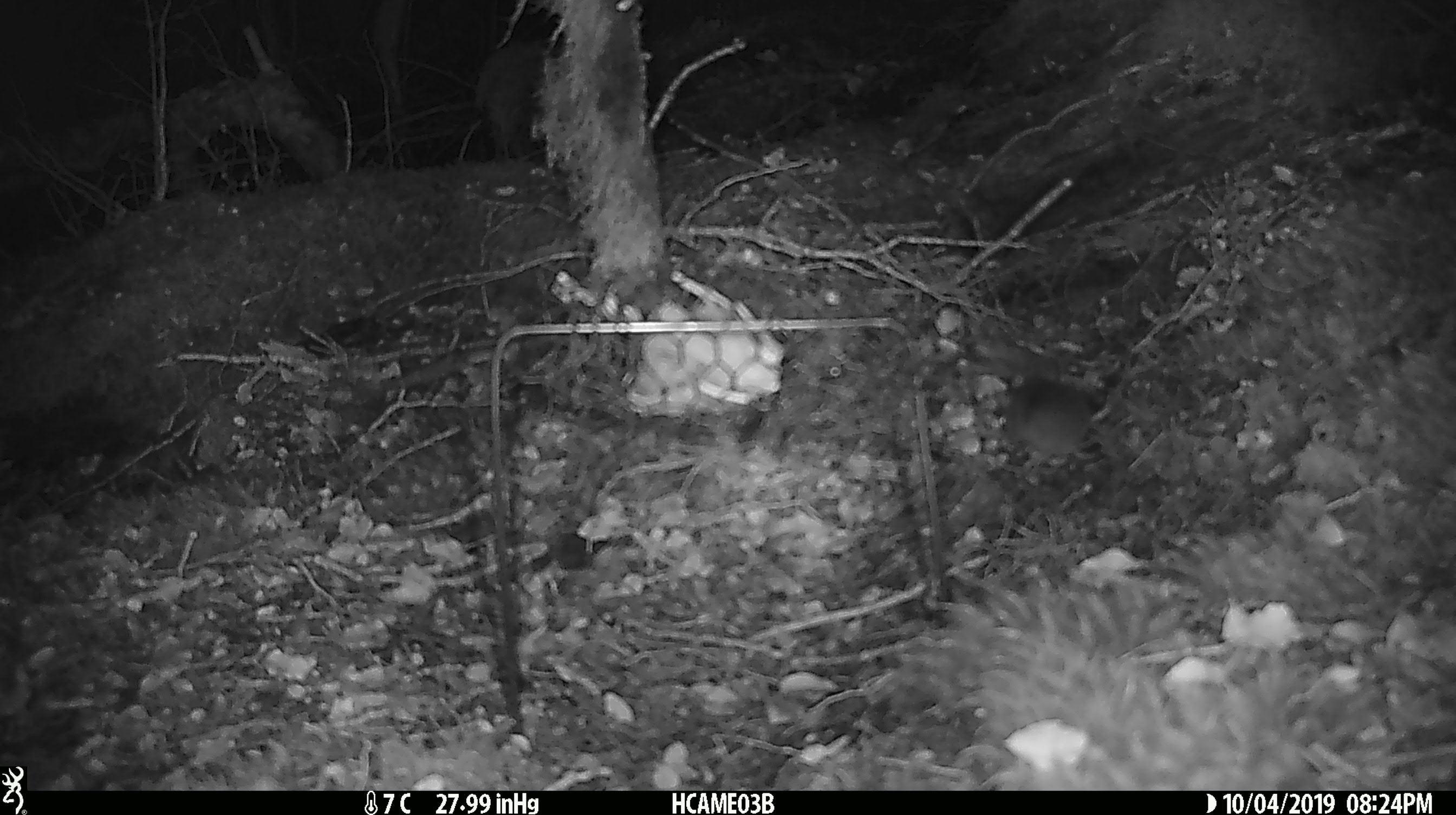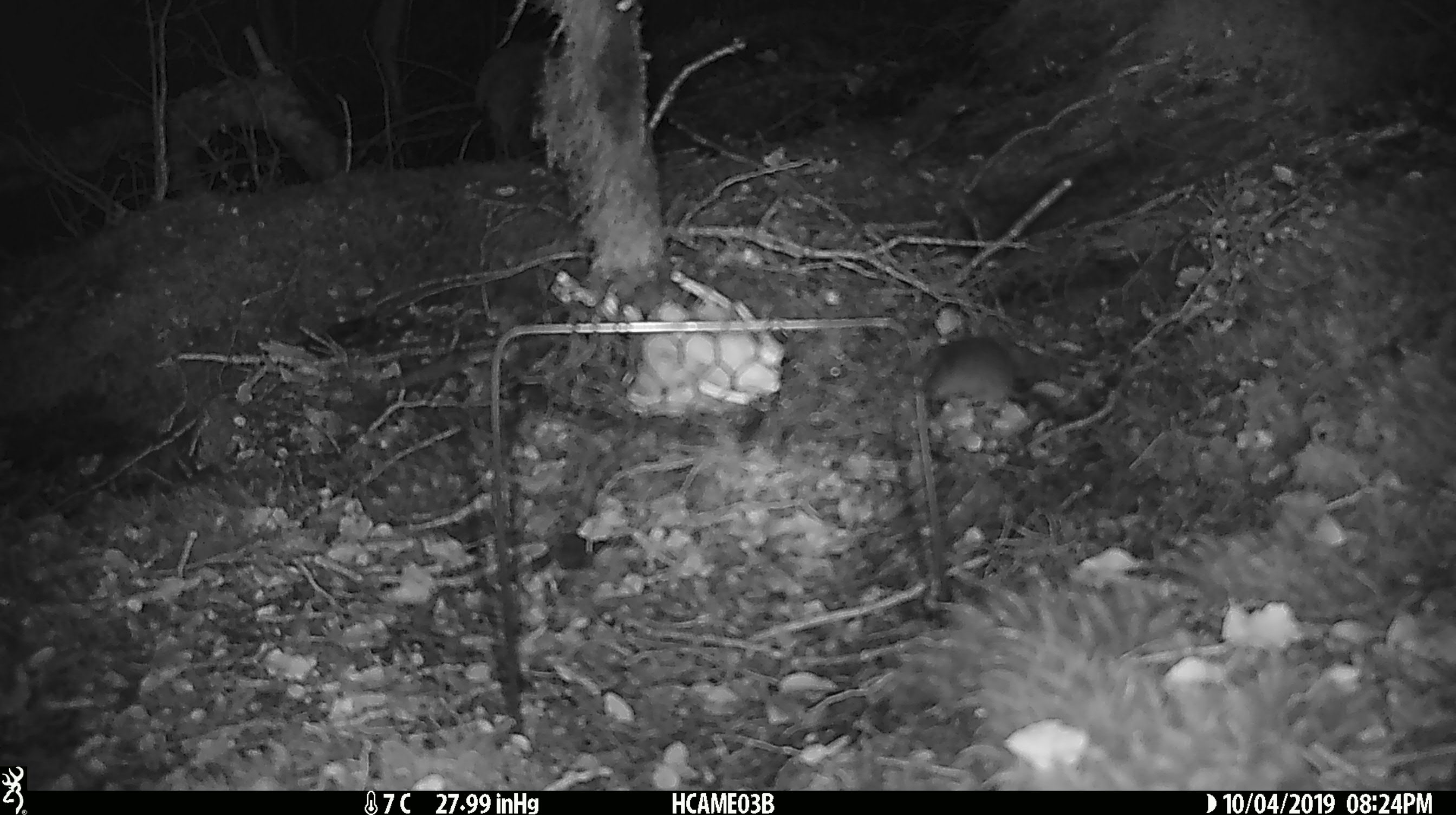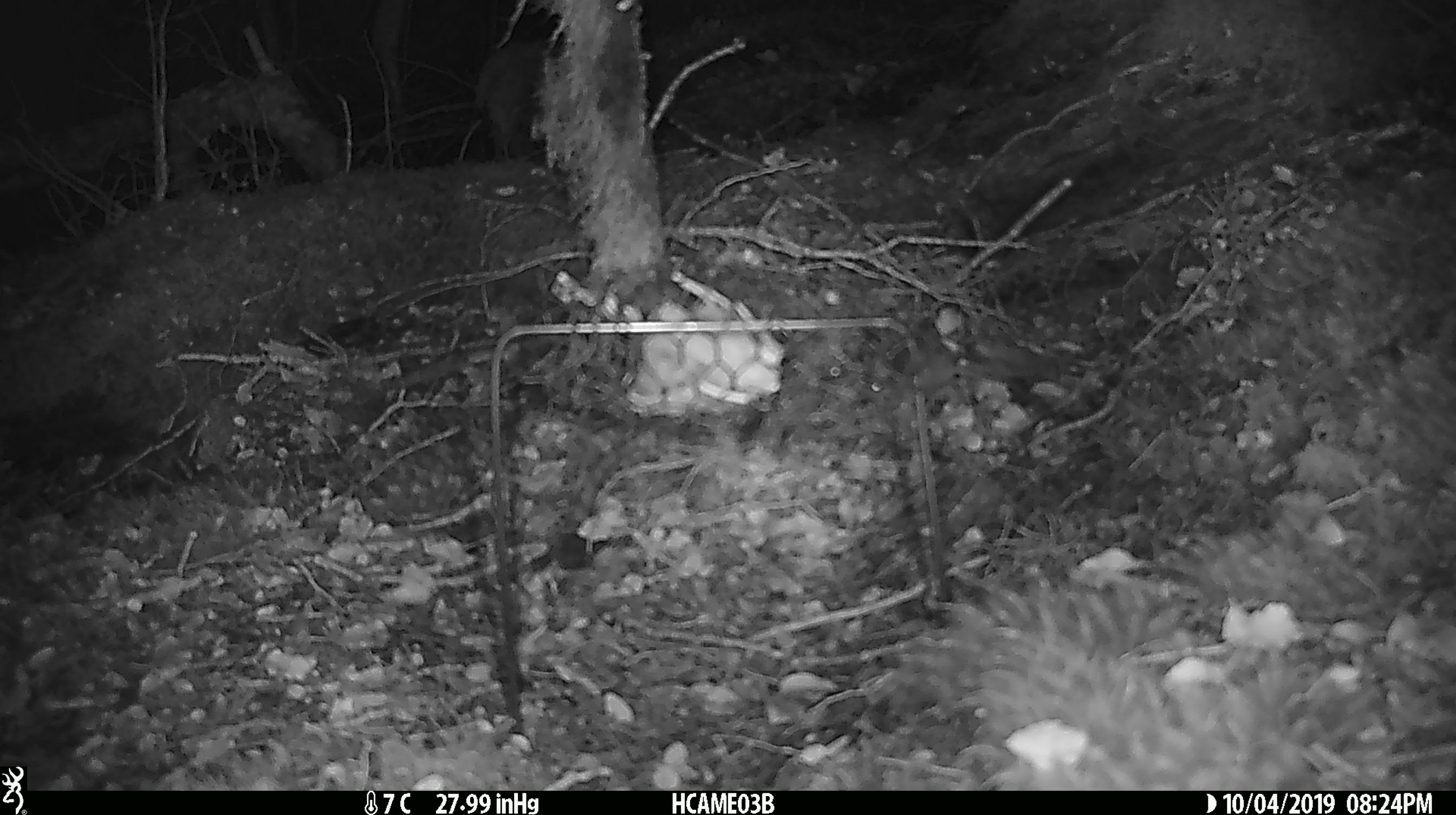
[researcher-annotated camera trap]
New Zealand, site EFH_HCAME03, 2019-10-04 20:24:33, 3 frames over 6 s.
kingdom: Animalia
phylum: Chordata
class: Mammalia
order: Rodentia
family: Muridae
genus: Mus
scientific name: Mus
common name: mouse